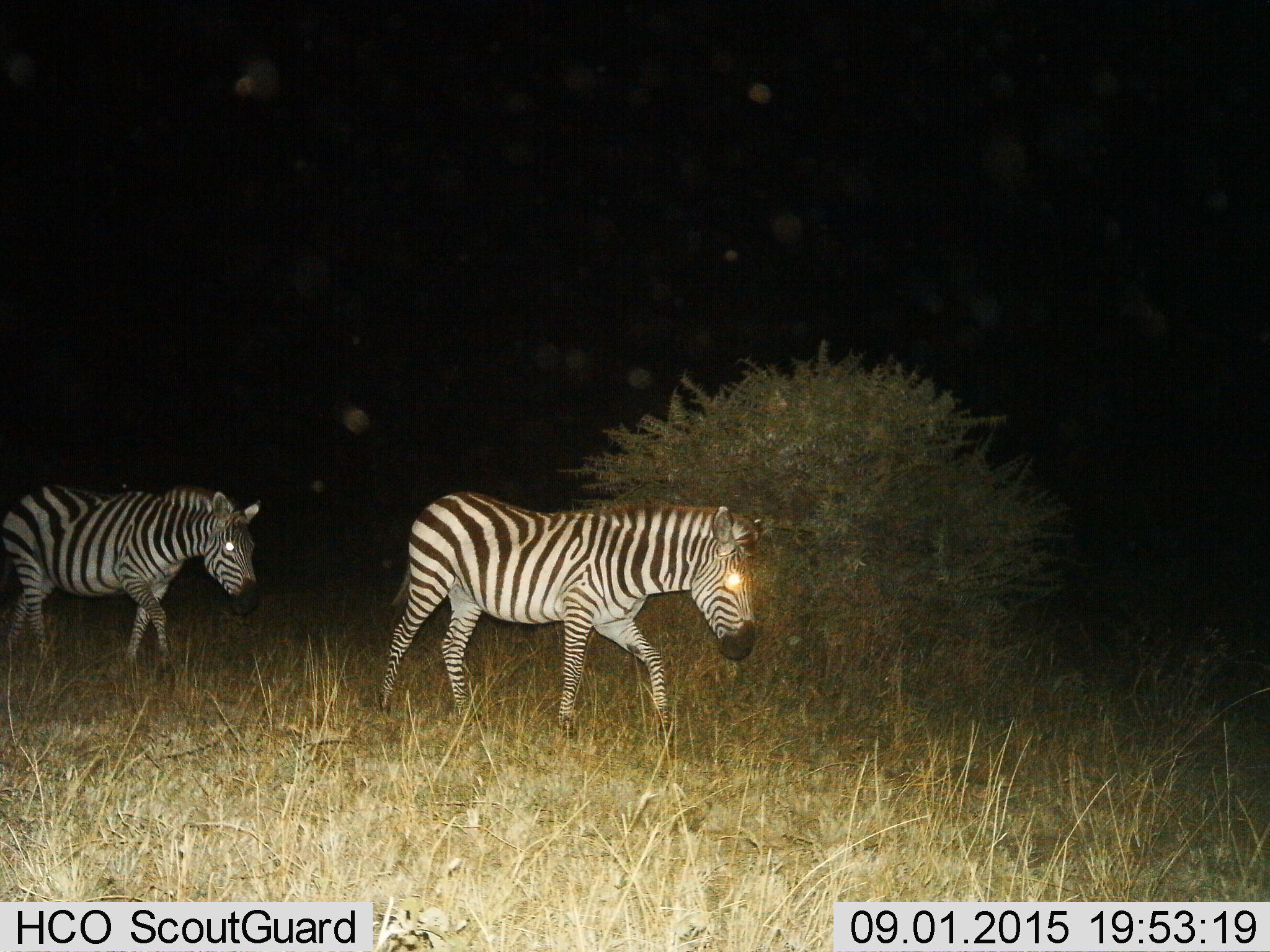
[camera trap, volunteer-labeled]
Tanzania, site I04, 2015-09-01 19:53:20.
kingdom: Animalia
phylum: Chordata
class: Mammalia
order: Perissodactyla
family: Equidae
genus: Equus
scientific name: Equus quagga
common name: plains zebra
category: zebra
Zebra (plains zebra) (Equus quagga), count 2. Behavior (volunteer vote fractions): standing 0%, resting 0%, moving 100%, interacting 10%. Young present (vote fraction): 0%. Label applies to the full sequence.